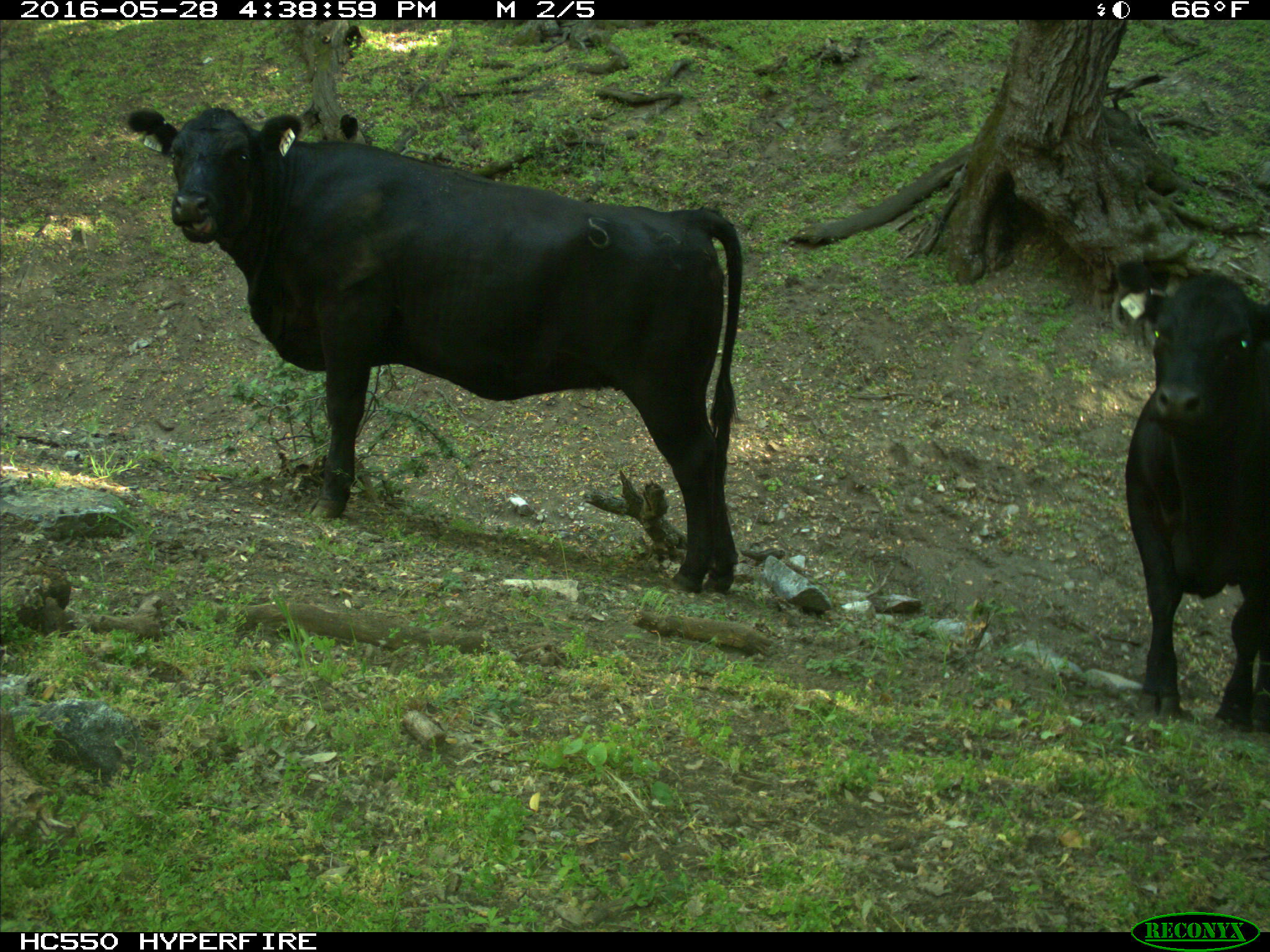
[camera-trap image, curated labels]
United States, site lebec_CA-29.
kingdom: Animalia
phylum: Chordata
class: Mammalia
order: Artiodactyla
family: Bovidae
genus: Bos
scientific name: Bos taurus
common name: domestic cow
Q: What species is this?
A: Bos taurus (domestic cow).